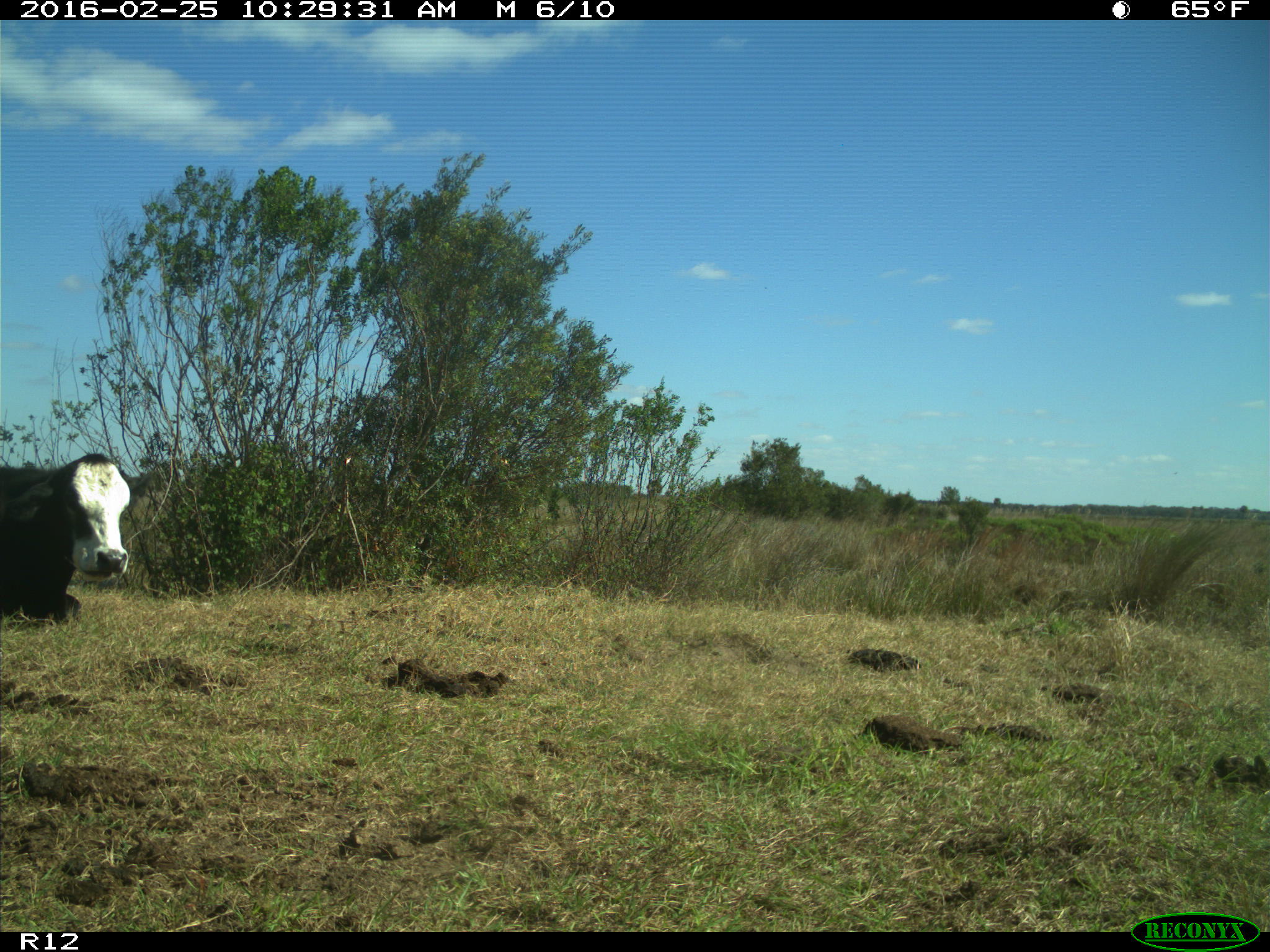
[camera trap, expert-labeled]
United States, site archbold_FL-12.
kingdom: Animalia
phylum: Chordata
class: Mammalia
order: Artiodactyla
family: Bovidae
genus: Bos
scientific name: Bos taurus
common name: domestic cow